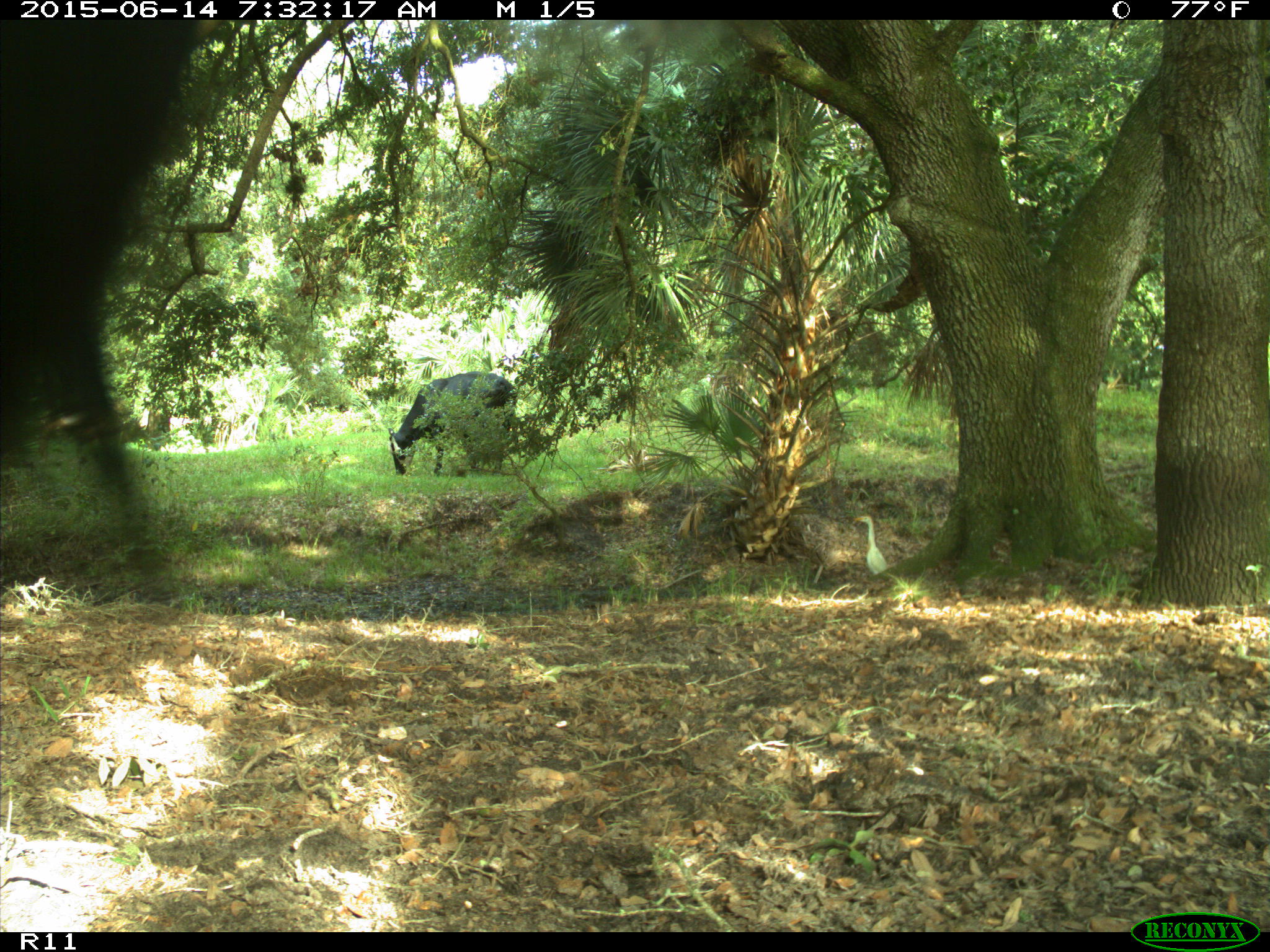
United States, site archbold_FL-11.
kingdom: Animalia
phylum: Chordata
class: Mammalia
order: Artiodactyla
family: Bovidae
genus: Bos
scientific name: Bos taurus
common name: domestic cow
Bos taurus (domestic cow).